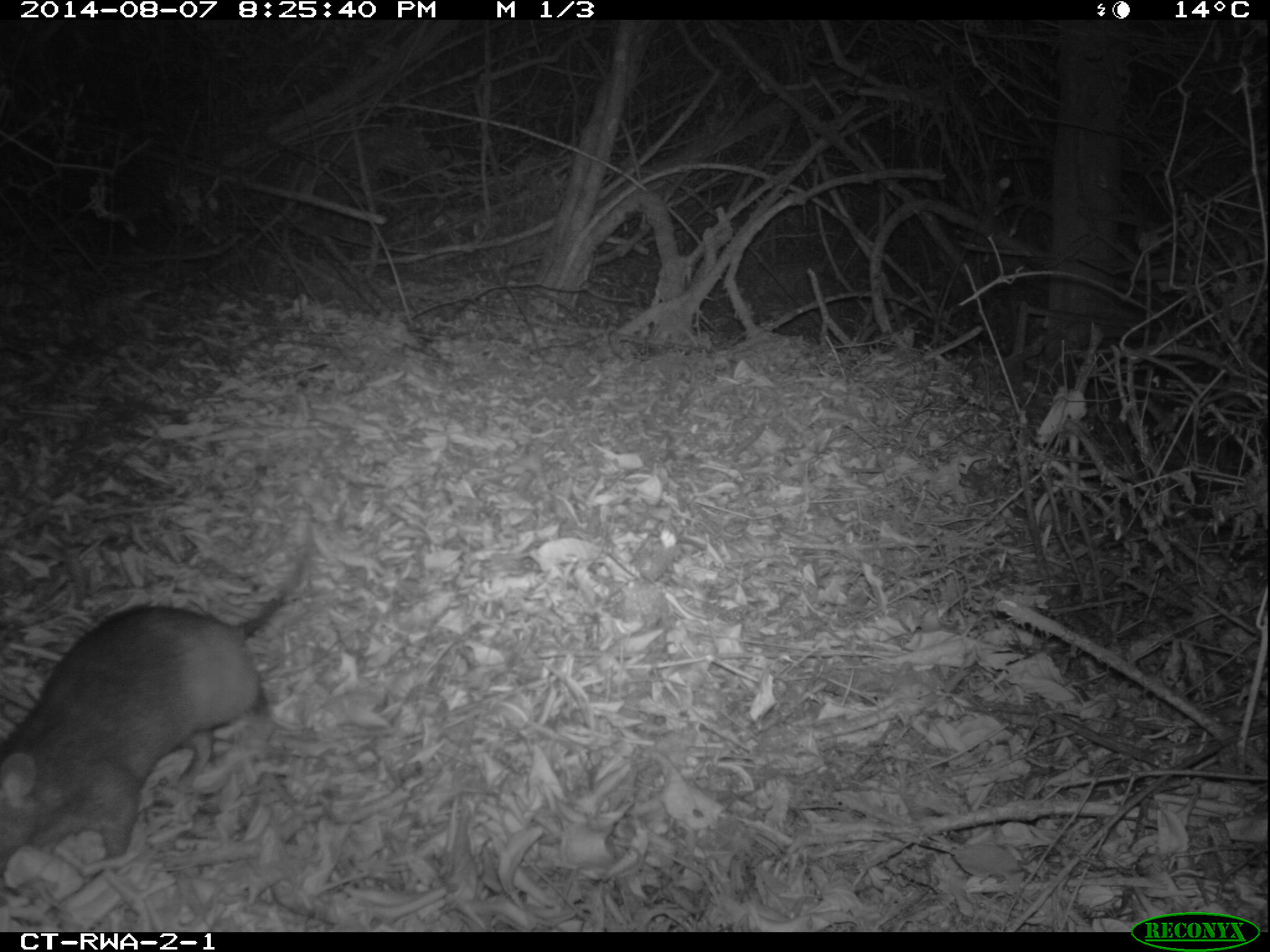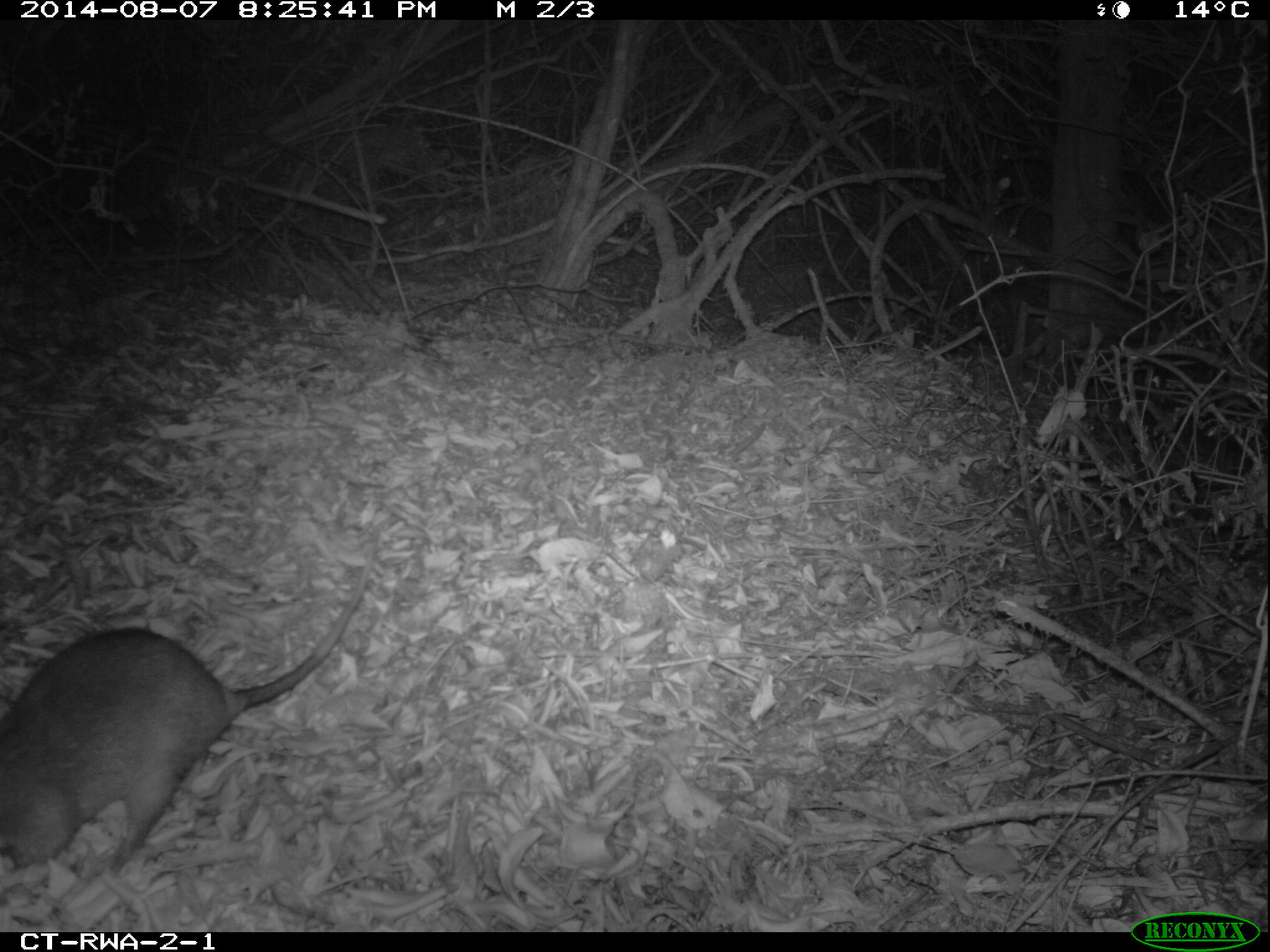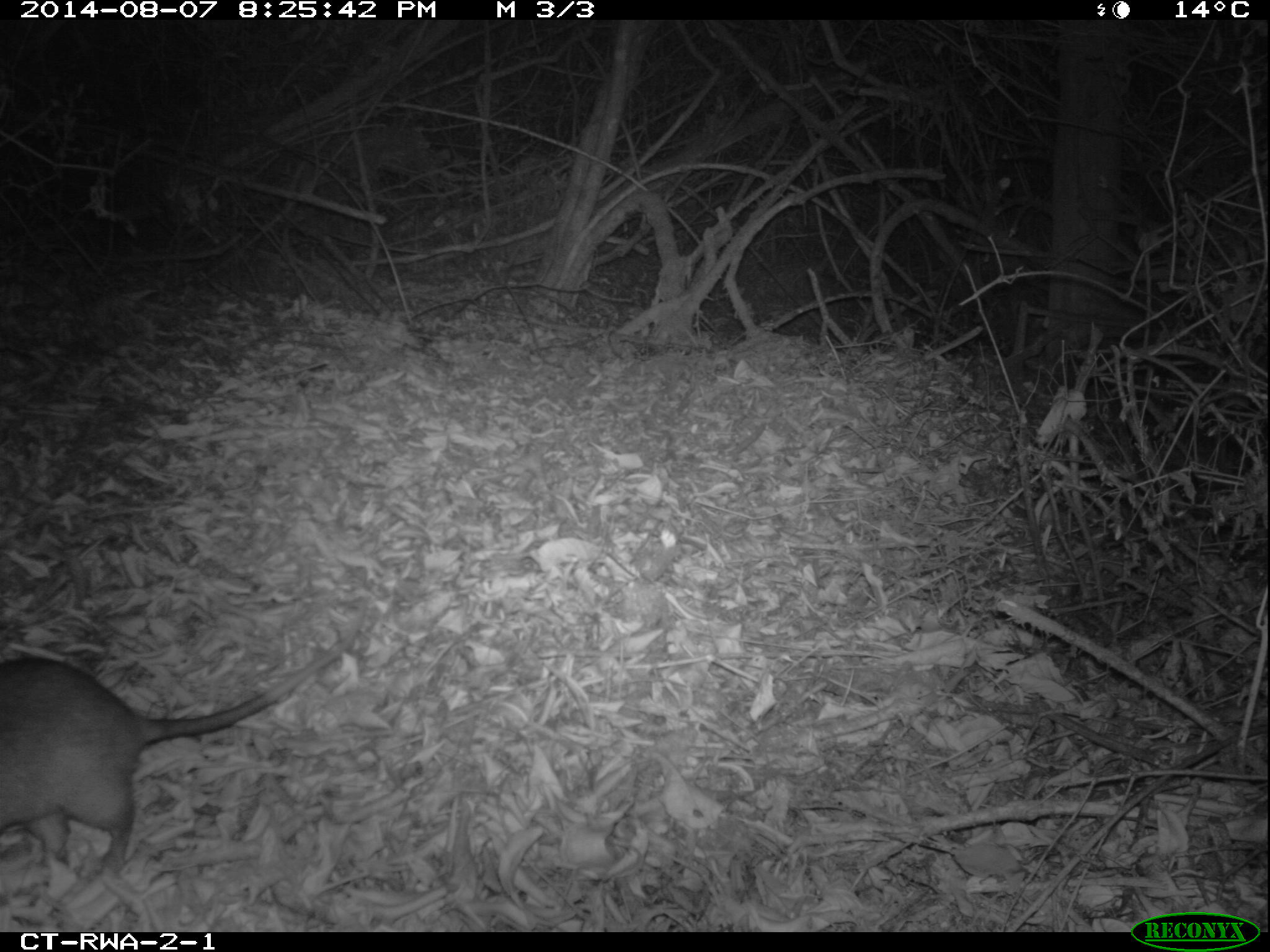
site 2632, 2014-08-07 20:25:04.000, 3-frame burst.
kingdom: Animalia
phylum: Chordata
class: Mammalia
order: Rodentia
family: Nesomyidae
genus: Cricetomys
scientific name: Cricetomys gambianus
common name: african giant pouched rat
Cricetomys gambianus (african giant pouched rat), count 1.